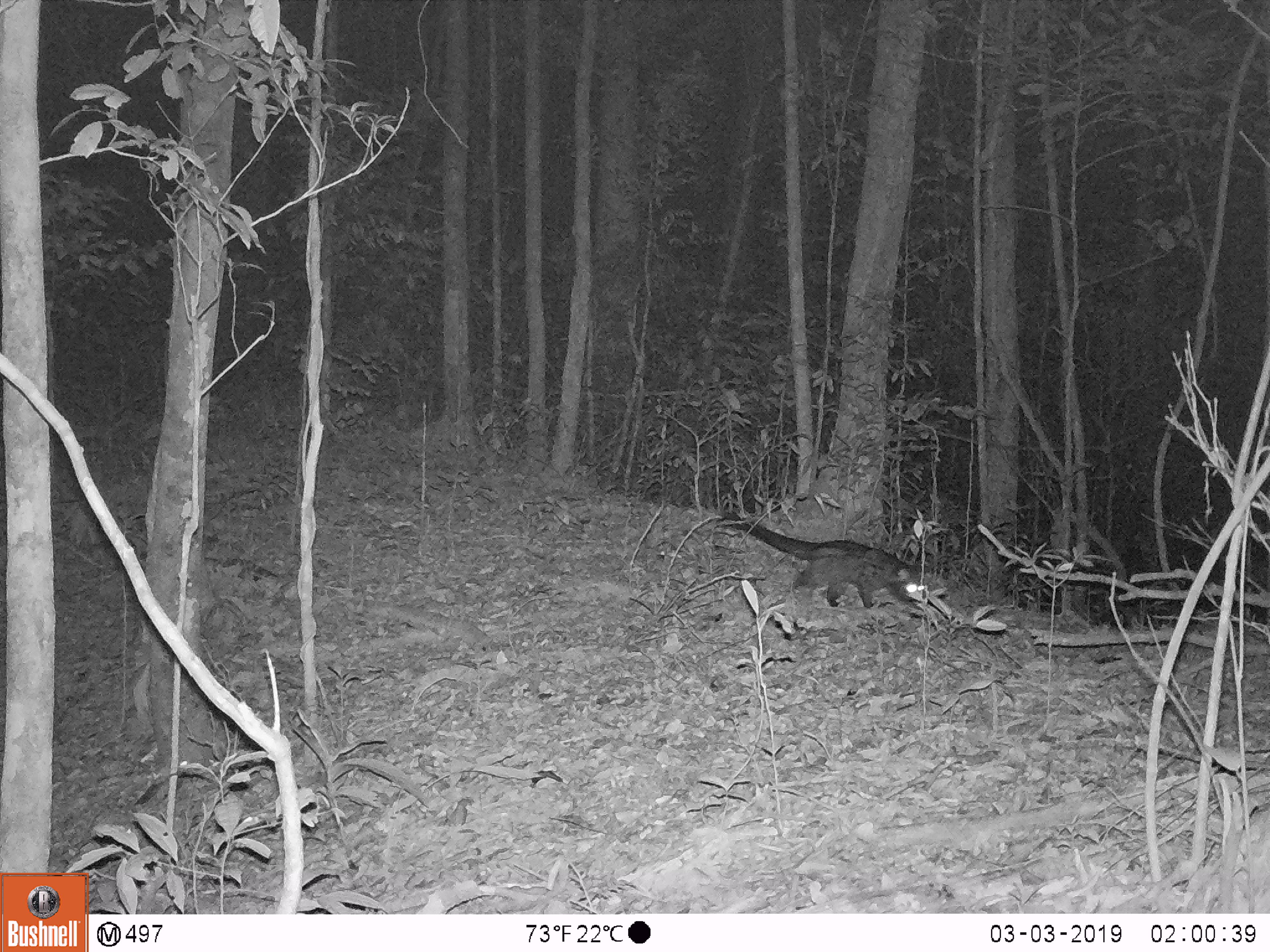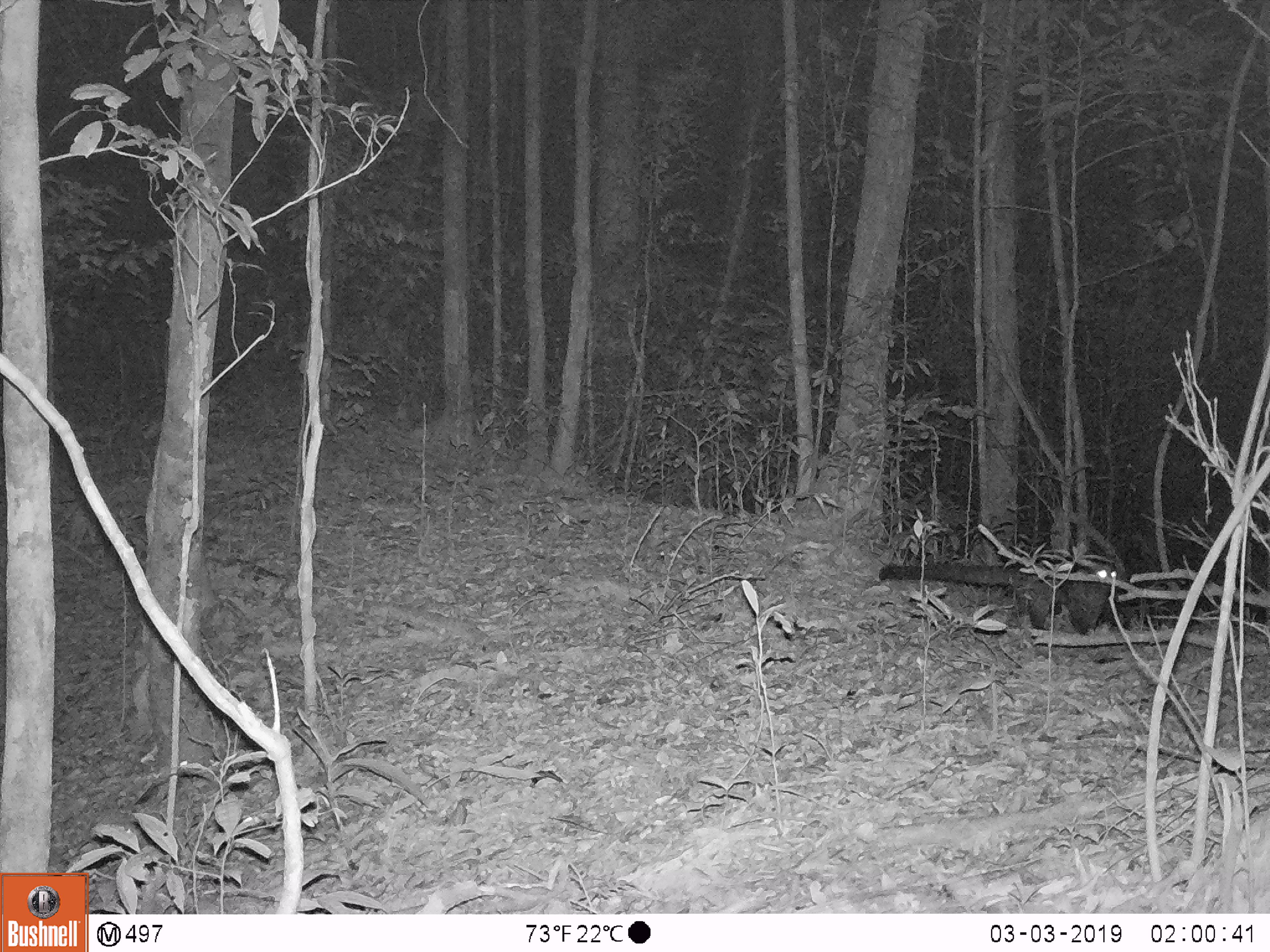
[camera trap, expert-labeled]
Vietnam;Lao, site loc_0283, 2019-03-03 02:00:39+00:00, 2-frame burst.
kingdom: Animalia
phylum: Chordata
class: Mammalia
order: Carnivora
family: Viverridae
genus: Paradoxurus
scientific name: Paradoxurus hermaphroditus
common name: common palm civet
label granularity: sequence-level